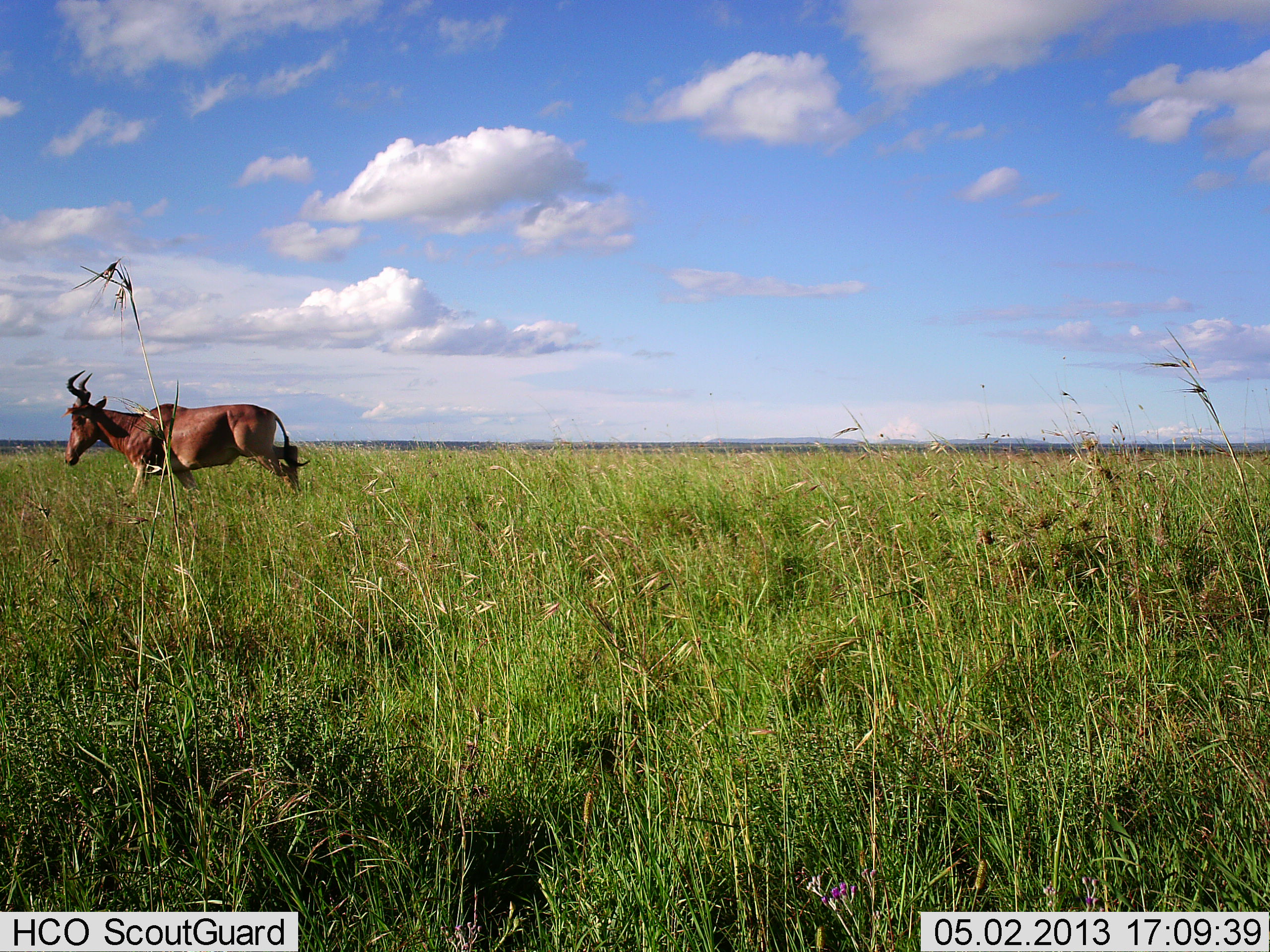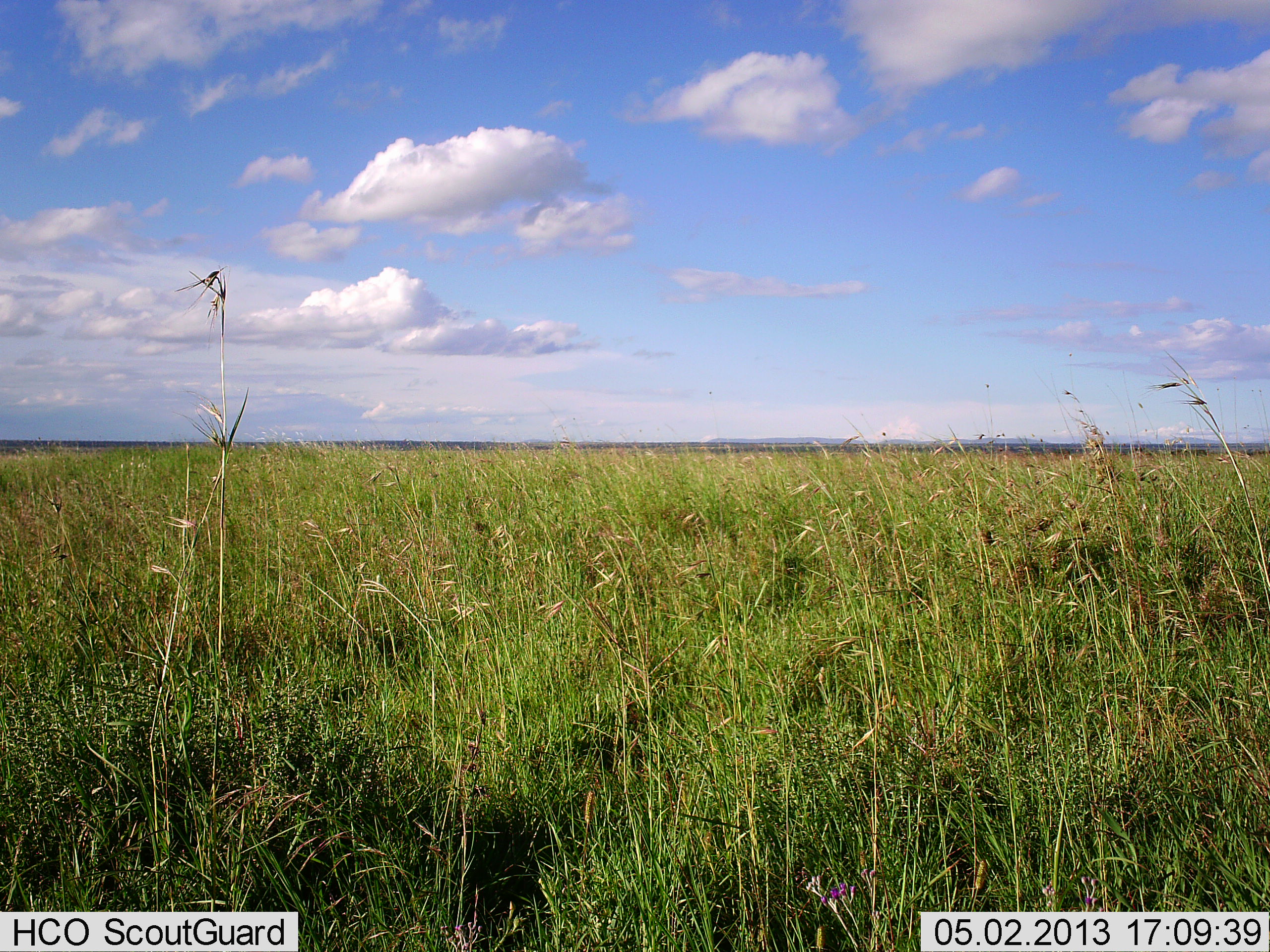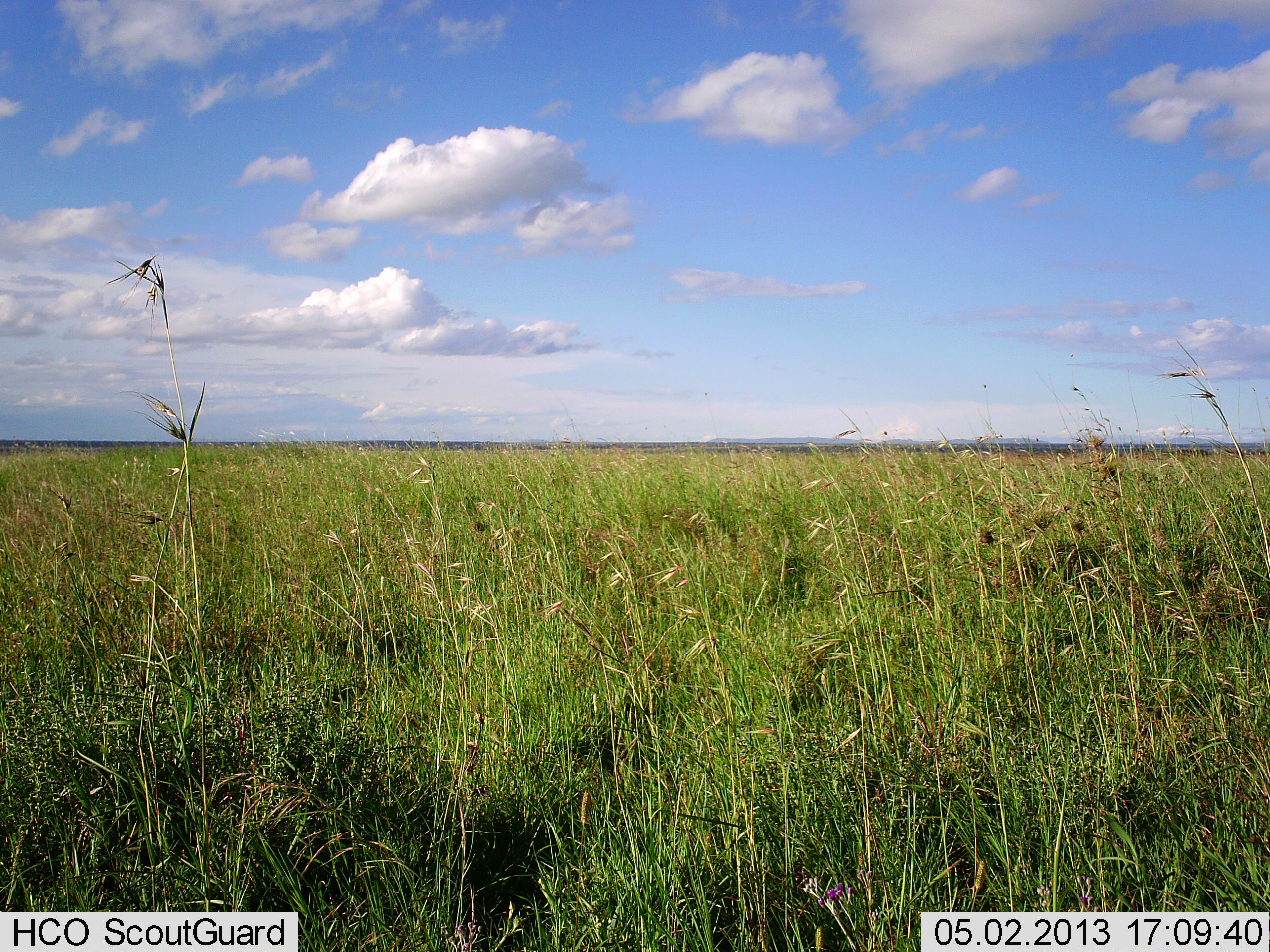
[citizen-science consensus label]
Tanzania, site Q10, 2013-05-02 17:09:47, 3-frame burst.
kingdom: Animalia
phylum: Chordata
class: Mammalia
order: Artiodactyla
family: Bovidae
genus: Alcelaphus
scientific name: Alcelaphus buselaphus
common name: hartebeest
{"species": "hartebeest (Alcelaphus buselaphus)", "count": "1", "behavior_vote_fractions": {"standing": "10%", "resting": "0%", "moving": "93%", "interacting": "0%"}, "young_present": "0%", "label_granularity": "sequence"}